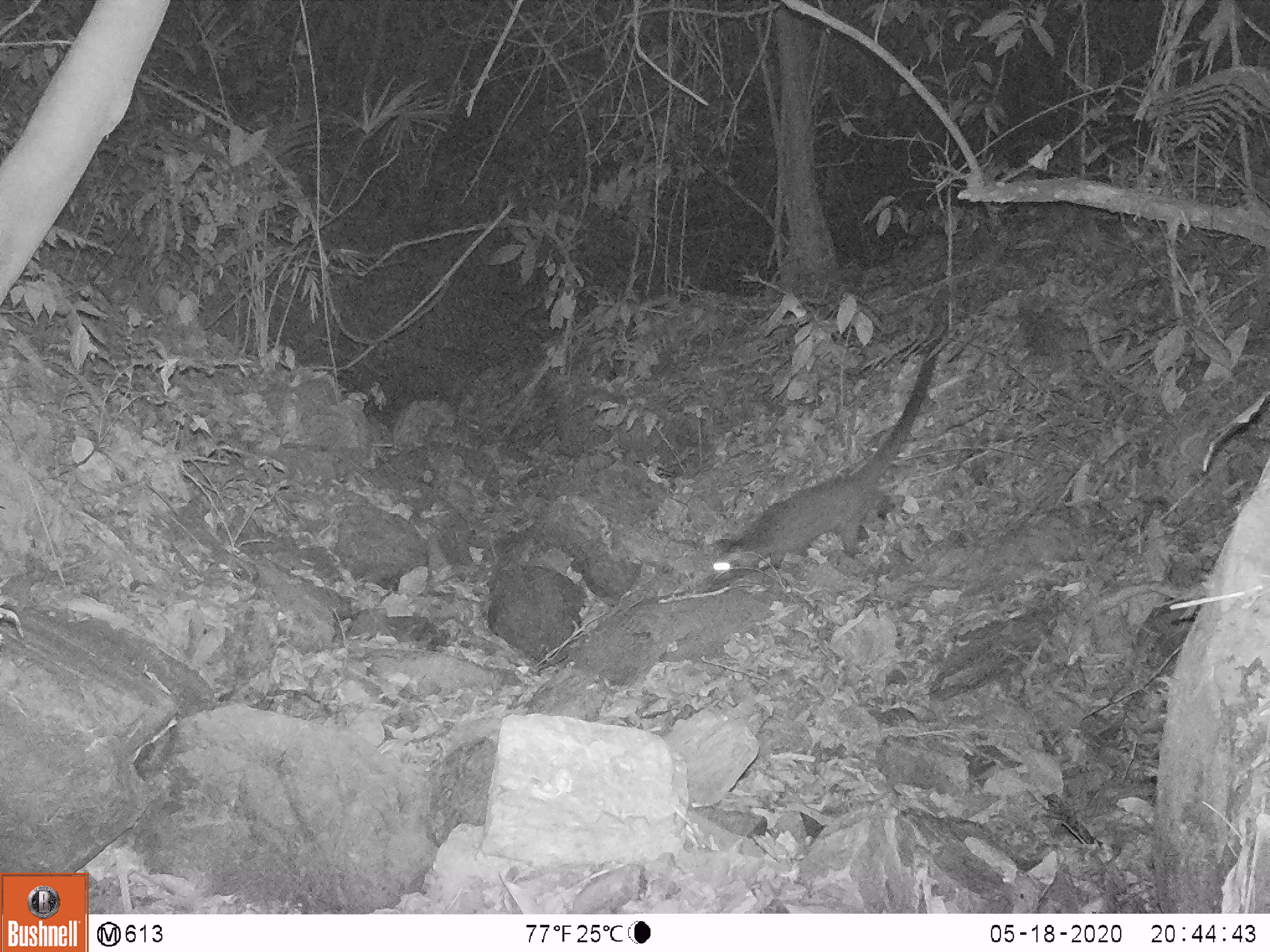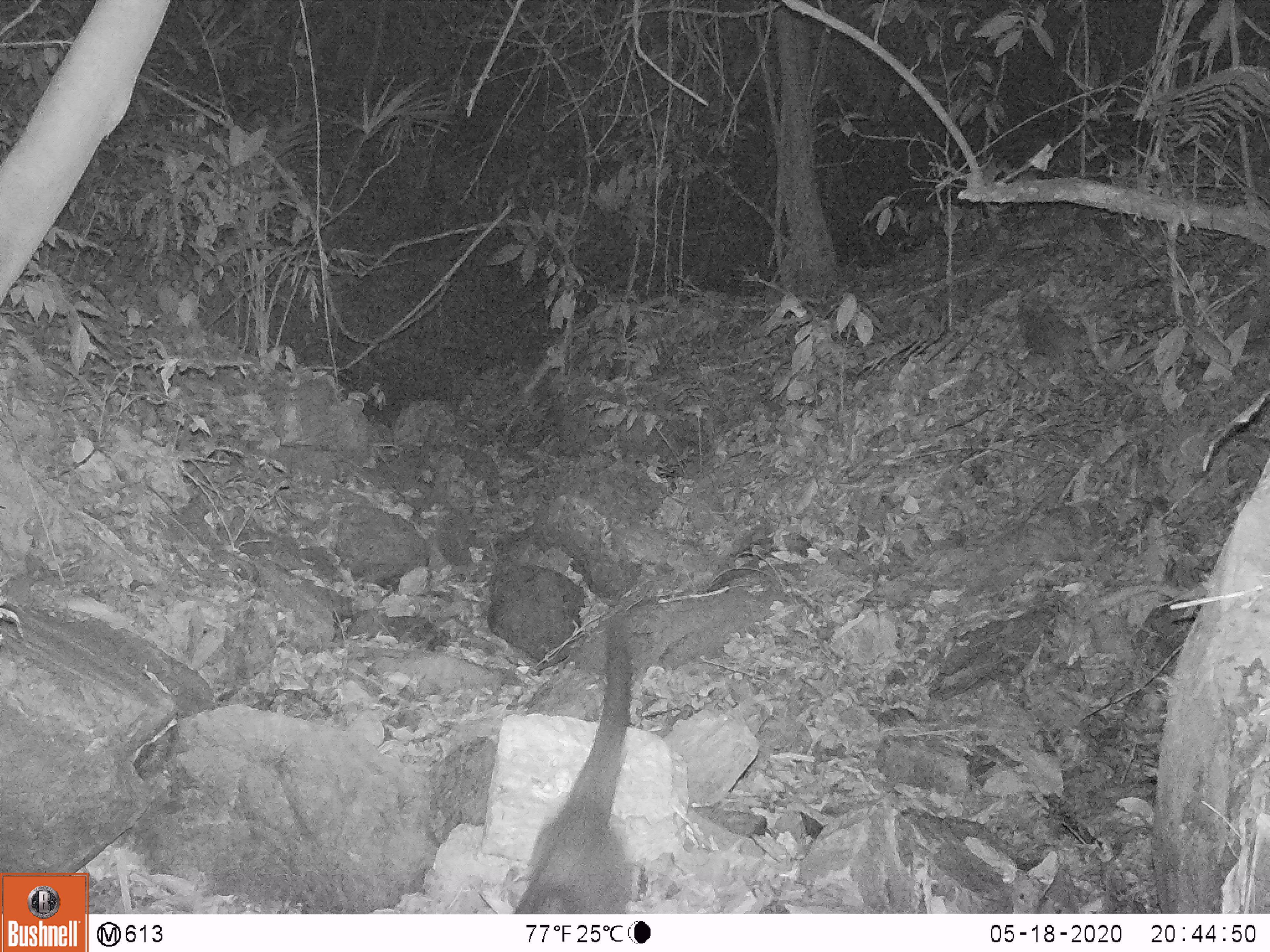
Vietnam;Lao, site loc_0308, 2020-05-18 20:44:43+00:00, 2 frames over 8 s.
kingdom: Animalia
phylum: Chordata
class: Mammalia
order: Carnivora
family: Viverridae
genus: Paguma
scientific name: Paguma larvata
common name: masked palm civet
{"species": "masked palm civet (Paguma larvata)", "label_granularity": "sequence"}